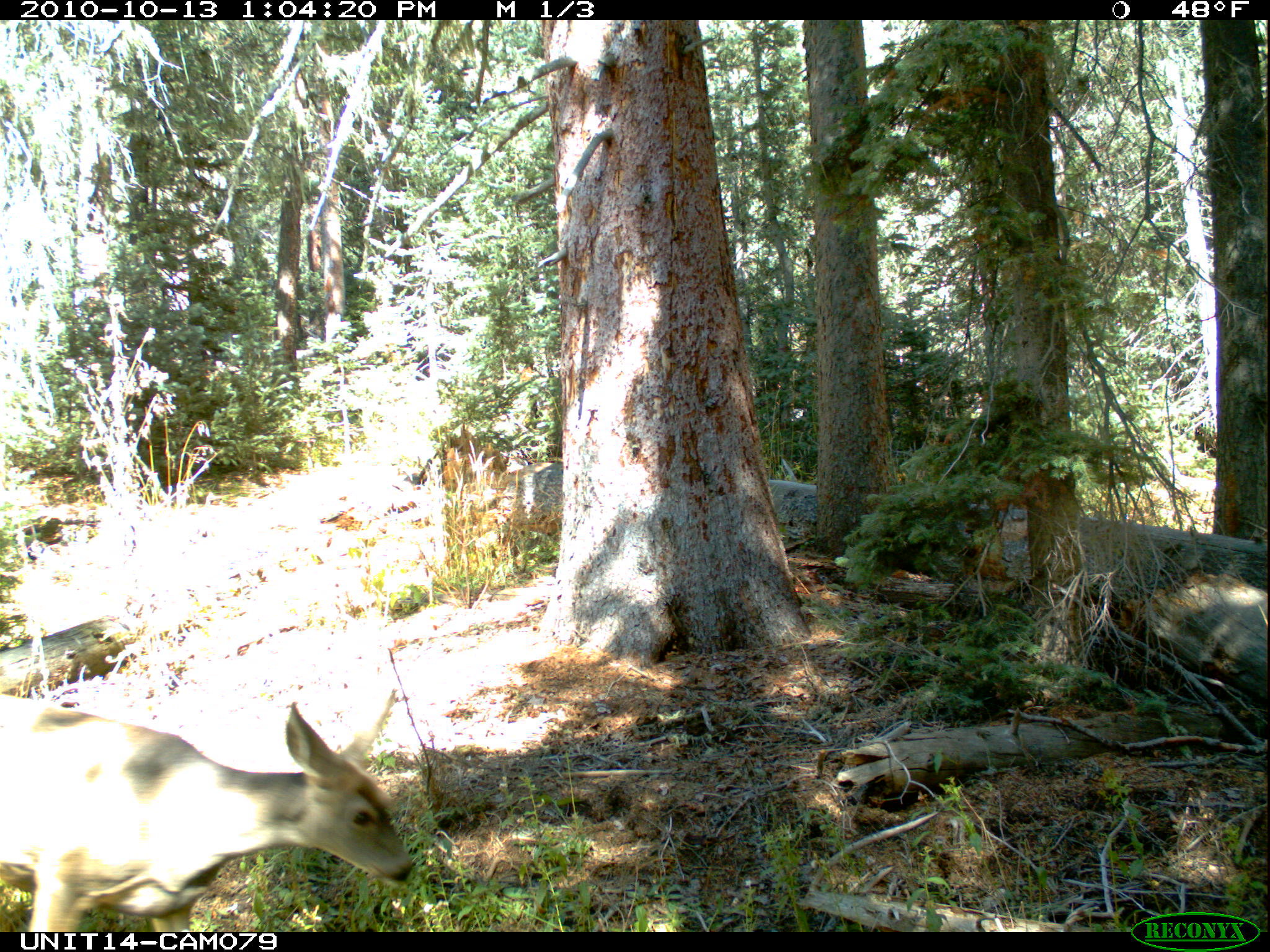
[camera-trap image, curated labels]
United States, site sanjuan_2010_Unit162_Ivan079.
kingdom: Animalia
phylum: Chordata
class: Mammalia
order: Artiodactyla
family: Cervidae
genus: Odocoileus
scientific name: Odocoileus hemionus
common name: mule deer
Odocoileus hemionus (mule deer).